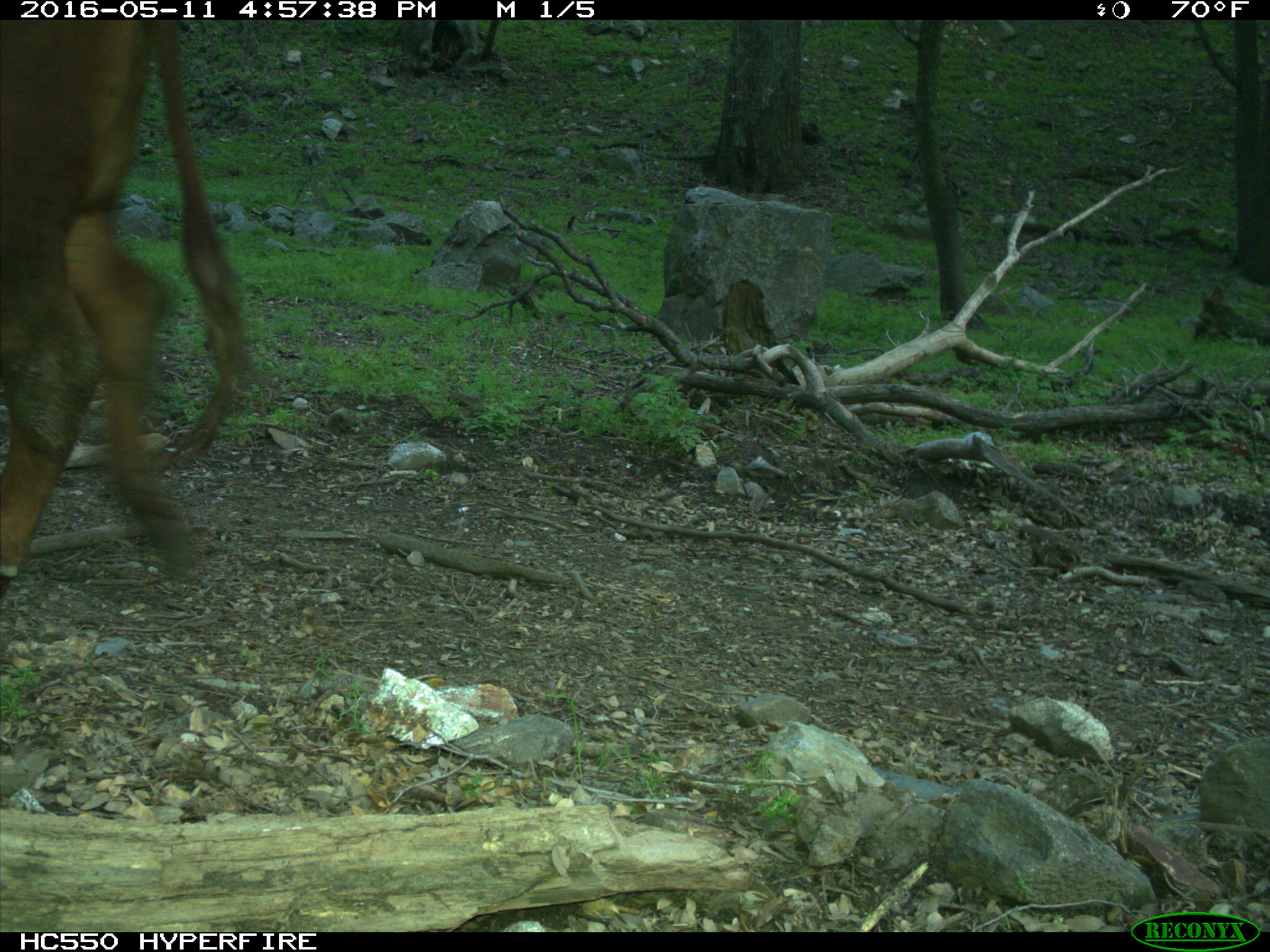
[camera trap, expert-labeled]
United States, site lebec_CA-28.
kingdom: Animalia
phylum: Chordata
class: Mammalia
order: Artiodactyla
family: Bovidae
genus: Bos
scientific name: Bos taurus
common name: domestic cow